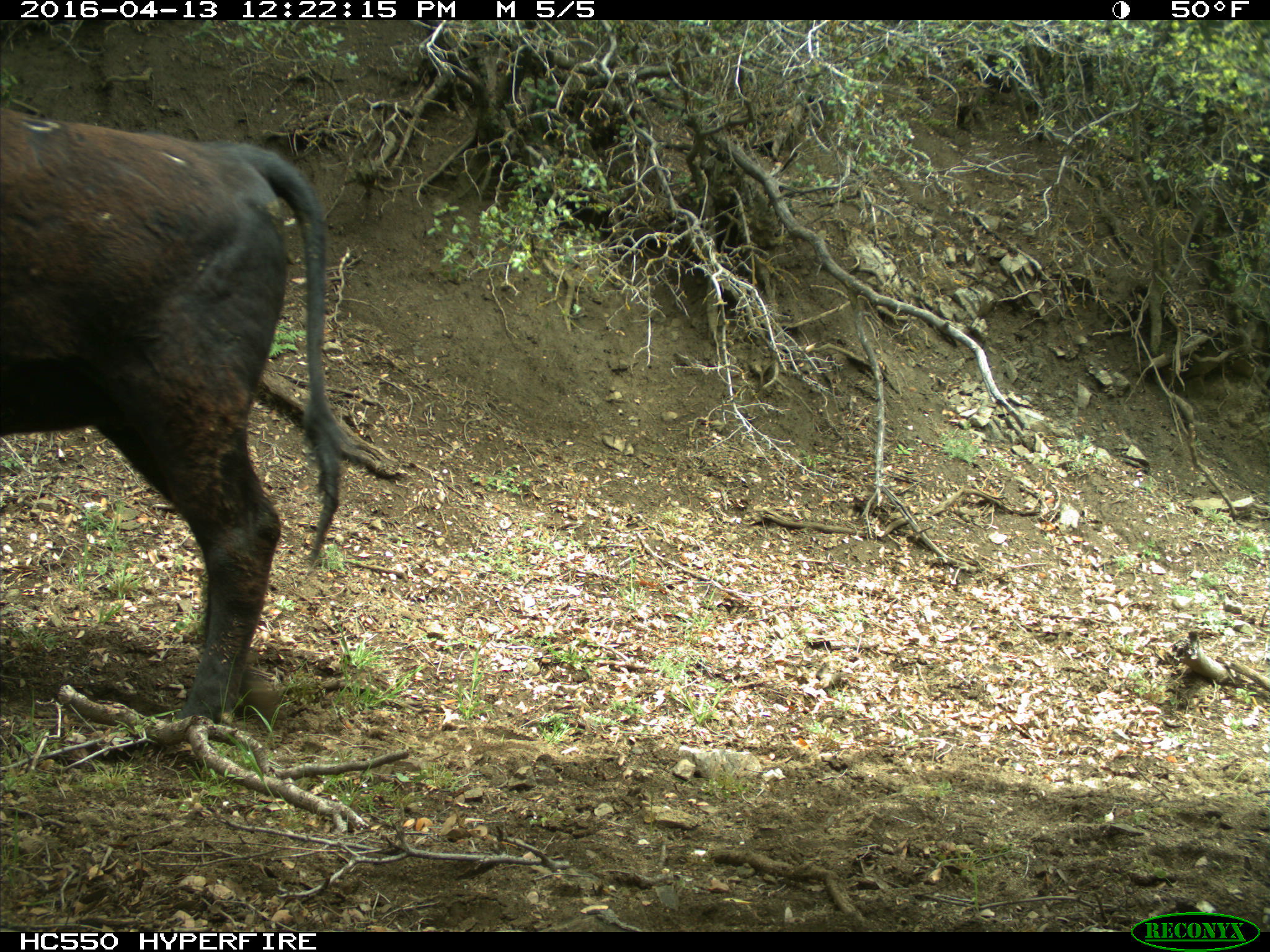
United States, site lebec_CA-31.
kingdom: Animalia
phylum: Chordata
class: Mammalia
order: Artiodactyla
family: Bovidae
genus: Bos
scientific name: Bos taurus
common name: domestic cow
Bos taurus (domestic cow).